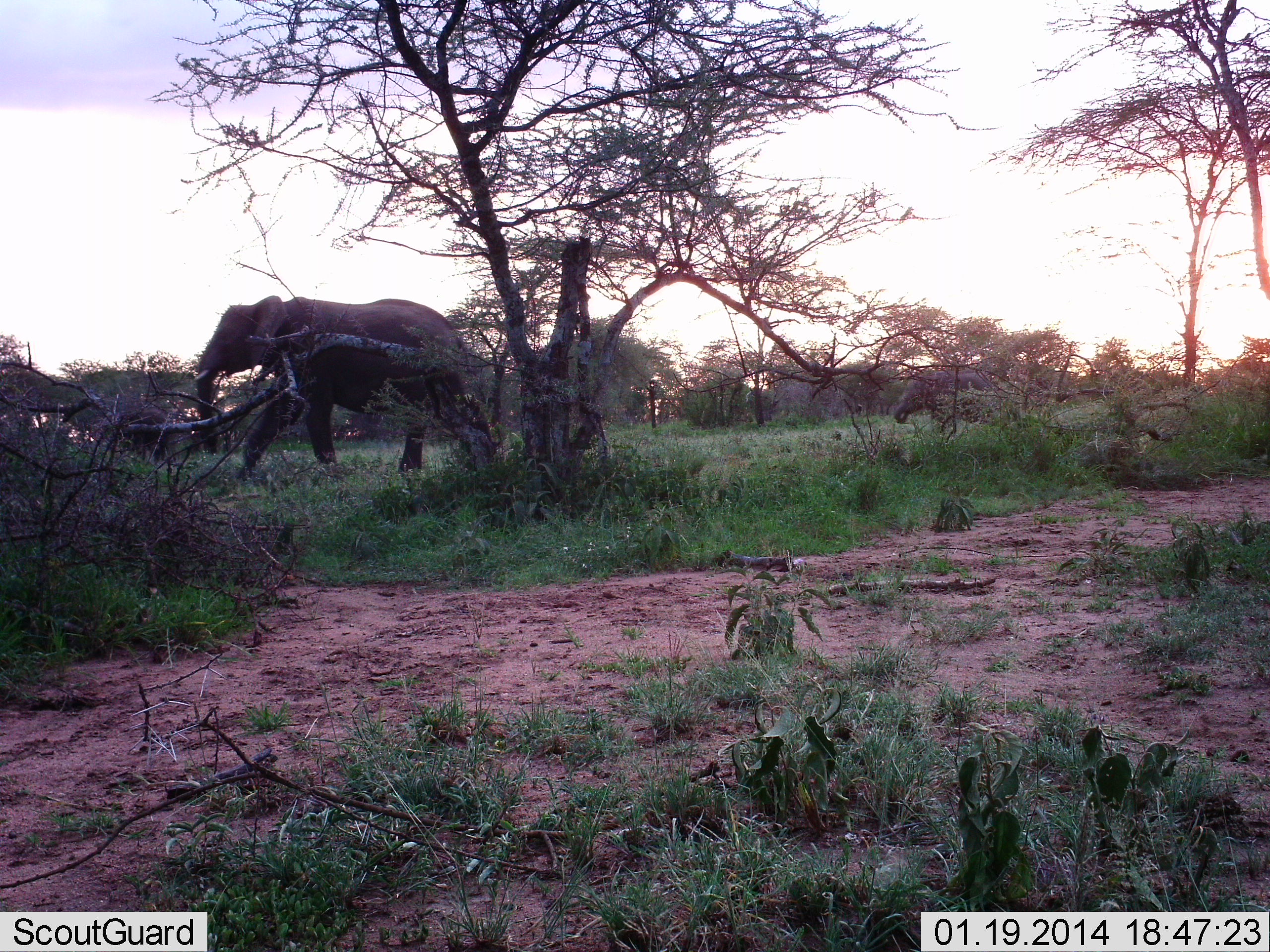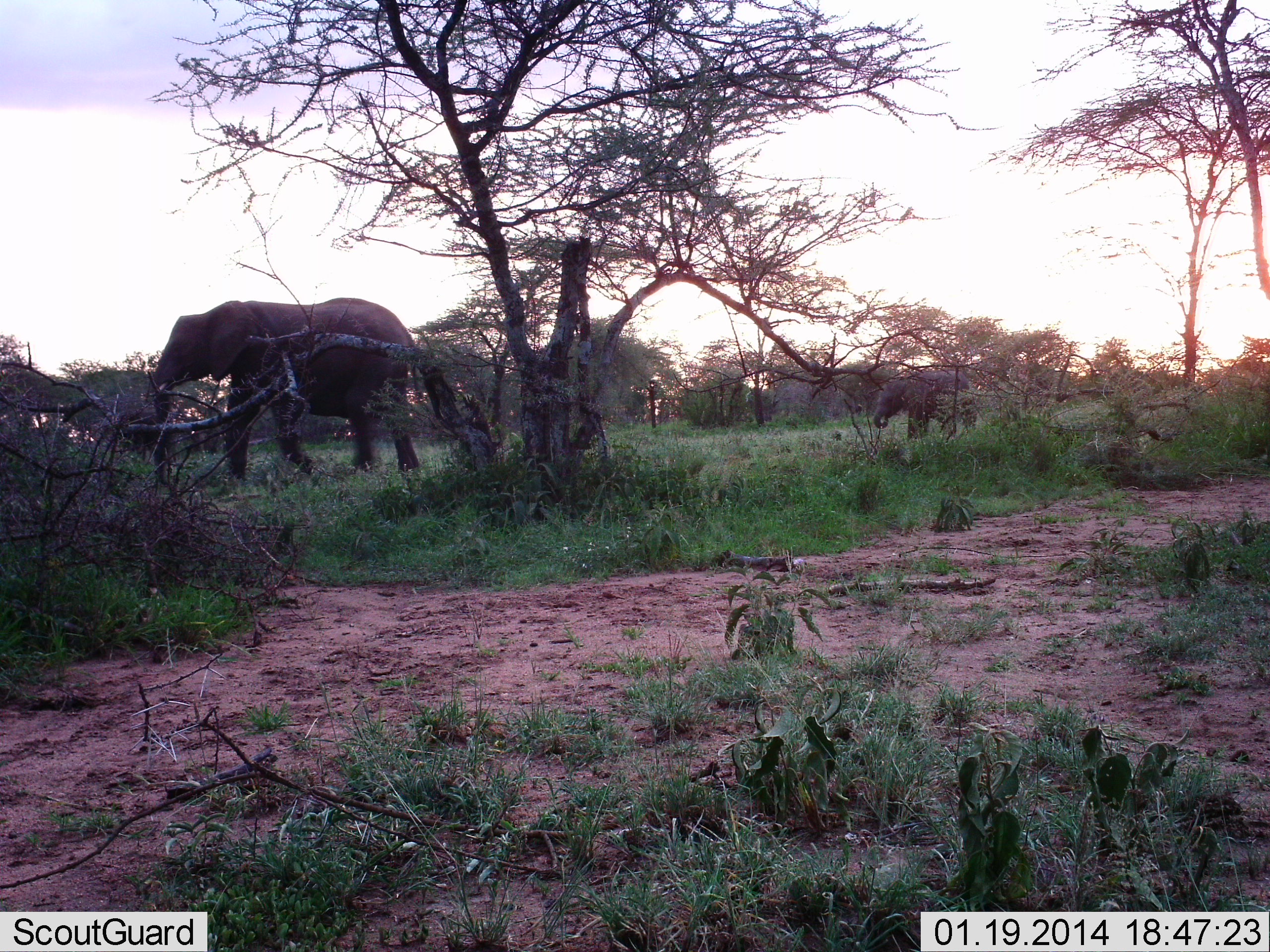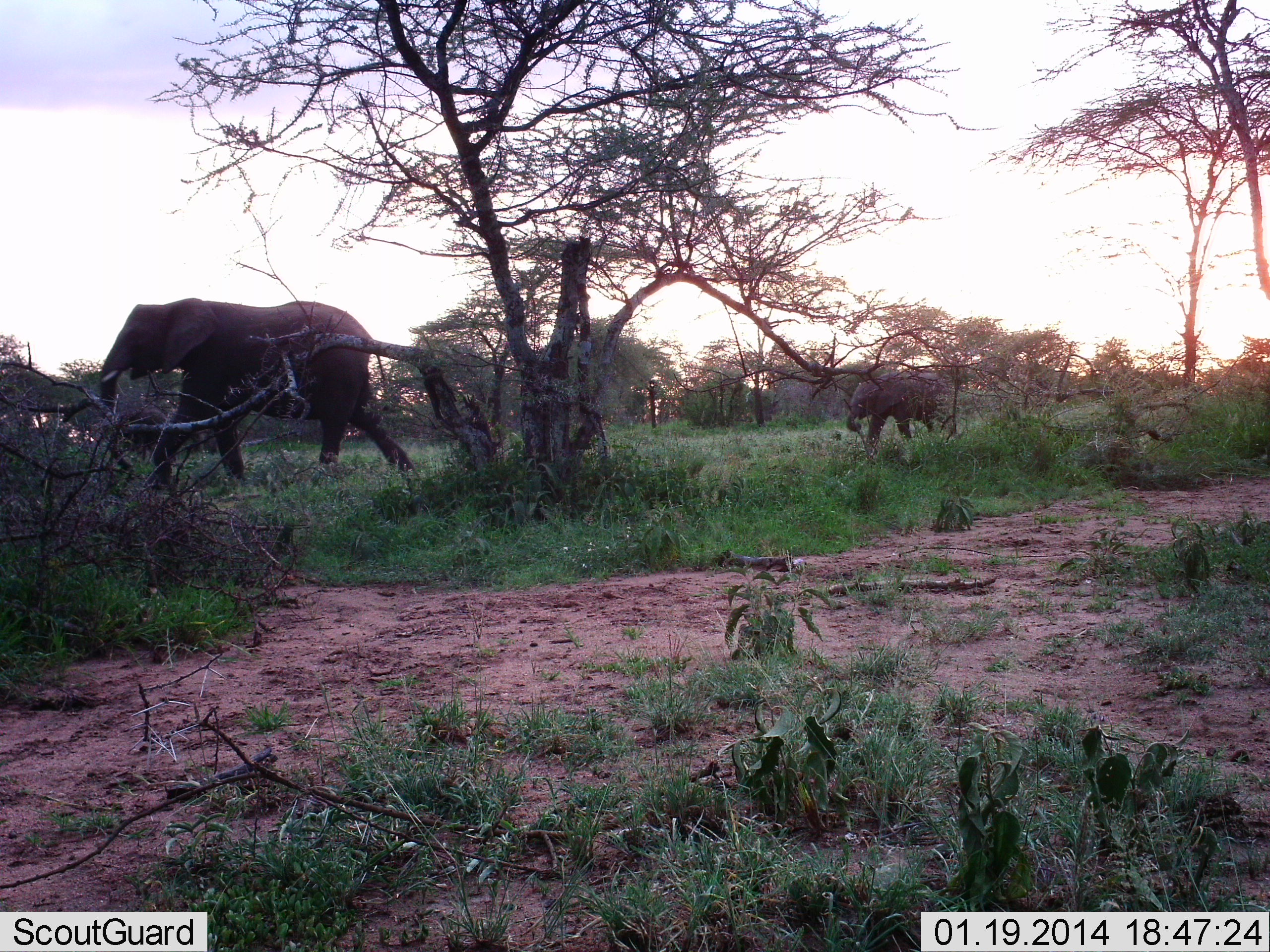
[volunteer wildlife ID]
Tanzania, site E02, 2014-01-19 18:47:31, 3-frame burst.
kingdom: Animalia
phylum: Chordata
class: Mammalia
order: Proboscidea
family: Elephantidae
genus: Loxodonta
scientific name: Loxodonta africana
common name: african bush elephant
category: elephant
Elephant (african bush elephant) (Loxodonta africana), count 2. Behavior (volunteer vote fractions): standing 13%, resting 0%, moving 91%, interacting 0%. Young present (vote fraction): 39%. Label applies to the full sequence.